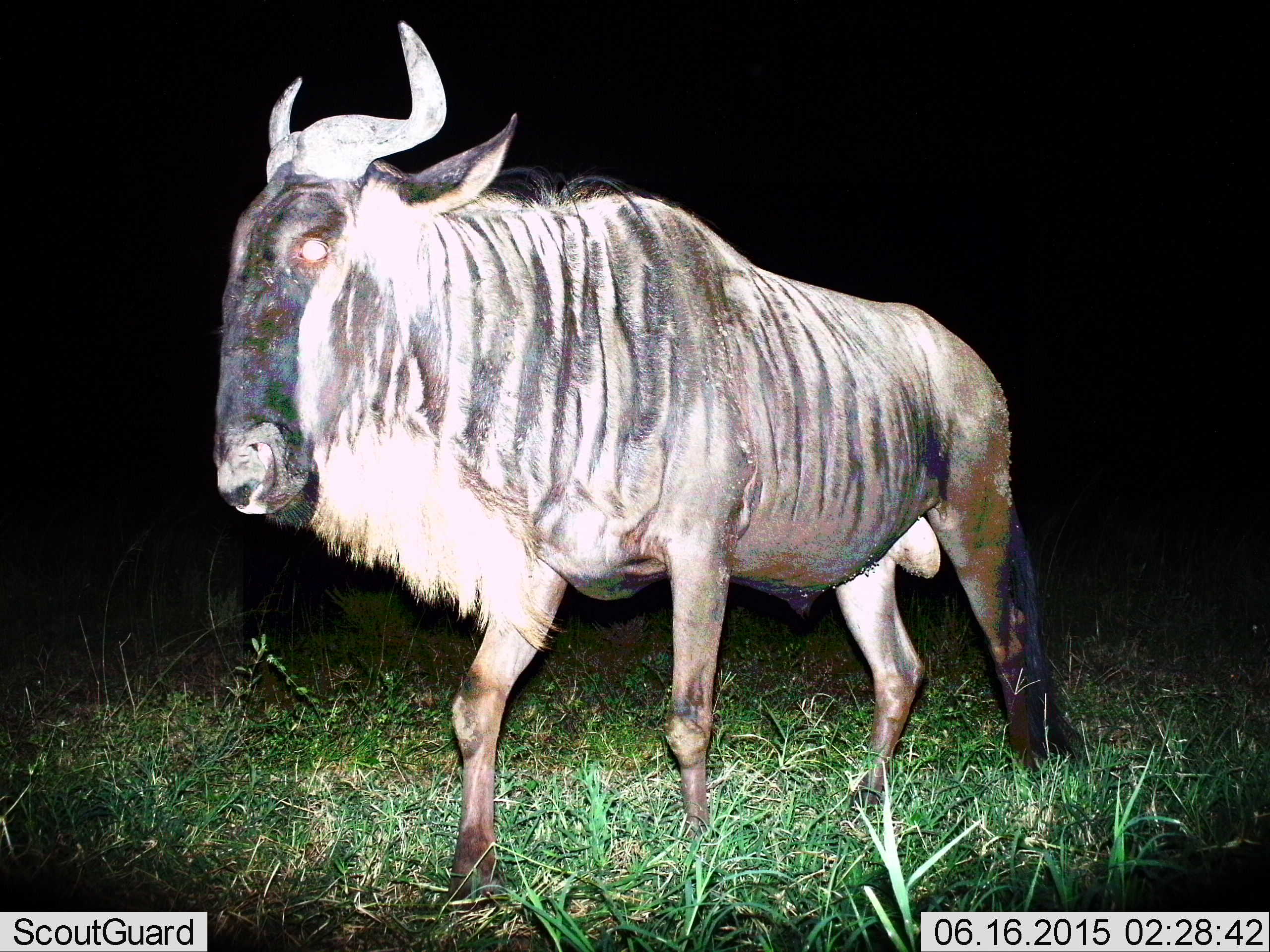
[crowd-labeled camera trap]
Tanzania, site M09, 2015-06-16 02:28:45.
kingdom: Animalia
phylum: Chordata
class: Mammalia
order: Artiodactyla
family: Bovidae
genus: Connochaetes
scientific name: Connochaetes taurinus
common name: blue wildebeest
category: wildebeest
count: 1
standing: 20%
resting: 0%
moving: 80%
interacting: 0%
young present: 0%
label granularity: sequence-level